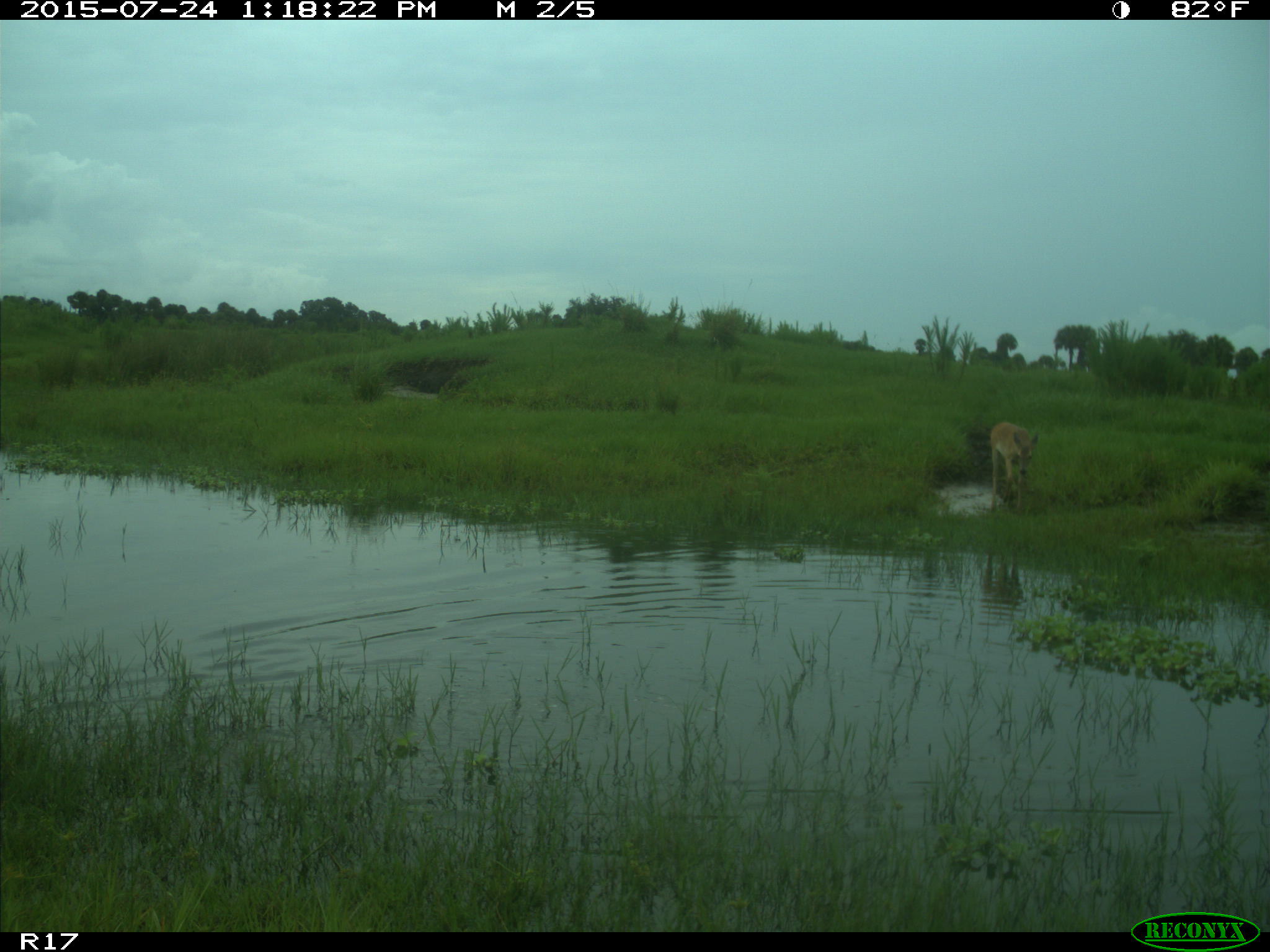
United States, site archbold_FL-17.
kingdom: Animalia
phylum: Chordata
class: Mammalia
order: Artiodactyla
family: Cervidae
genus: Odocoileus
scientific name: Odocoileus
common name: deer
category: unidentified deer